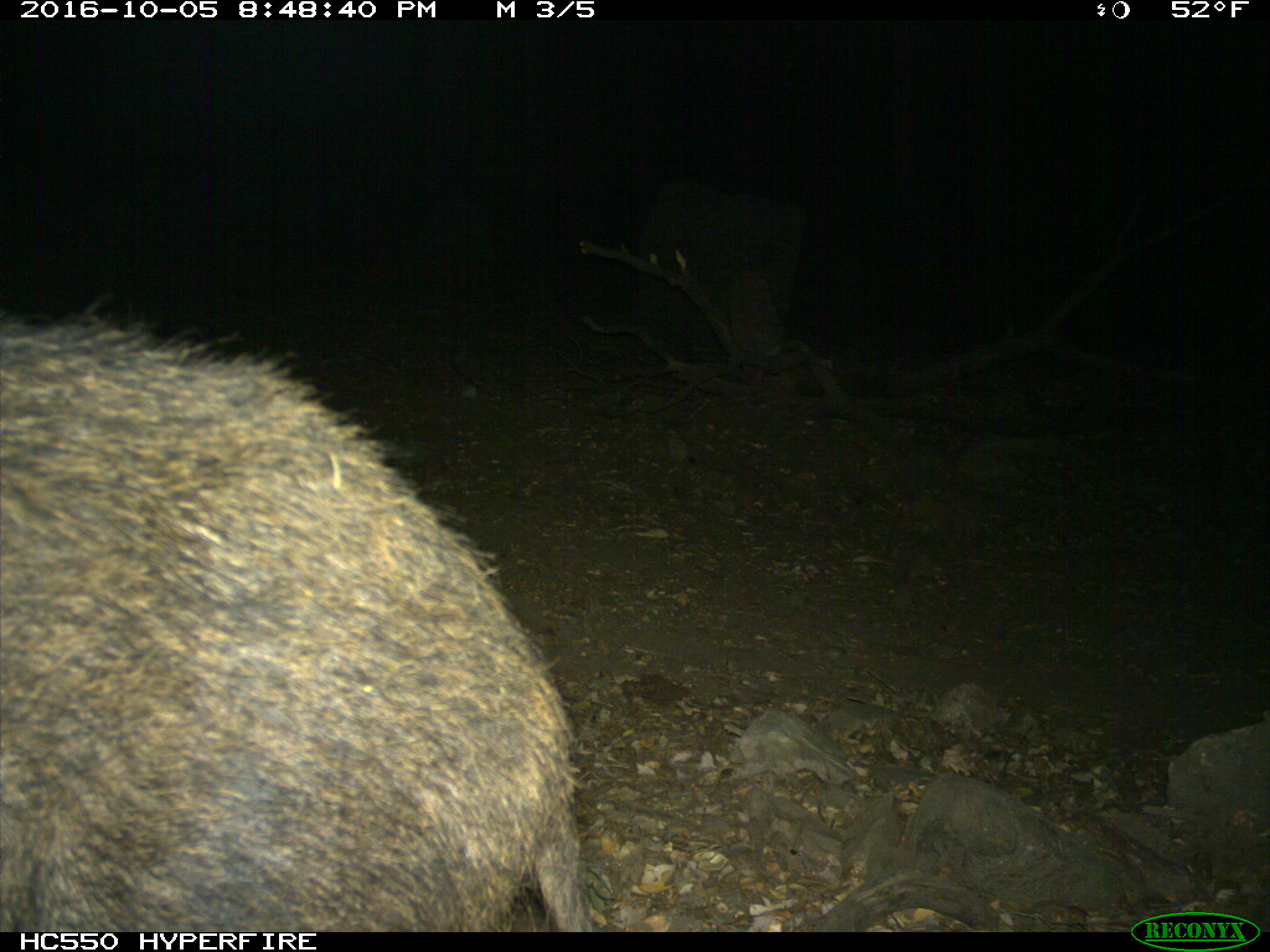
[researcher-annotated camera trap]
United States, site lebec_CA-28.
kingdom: Animalia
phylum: Chordata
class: Mammalia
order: Artiodactyla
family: Suidae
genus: Sus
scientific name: Sus scrofa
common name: wild boar